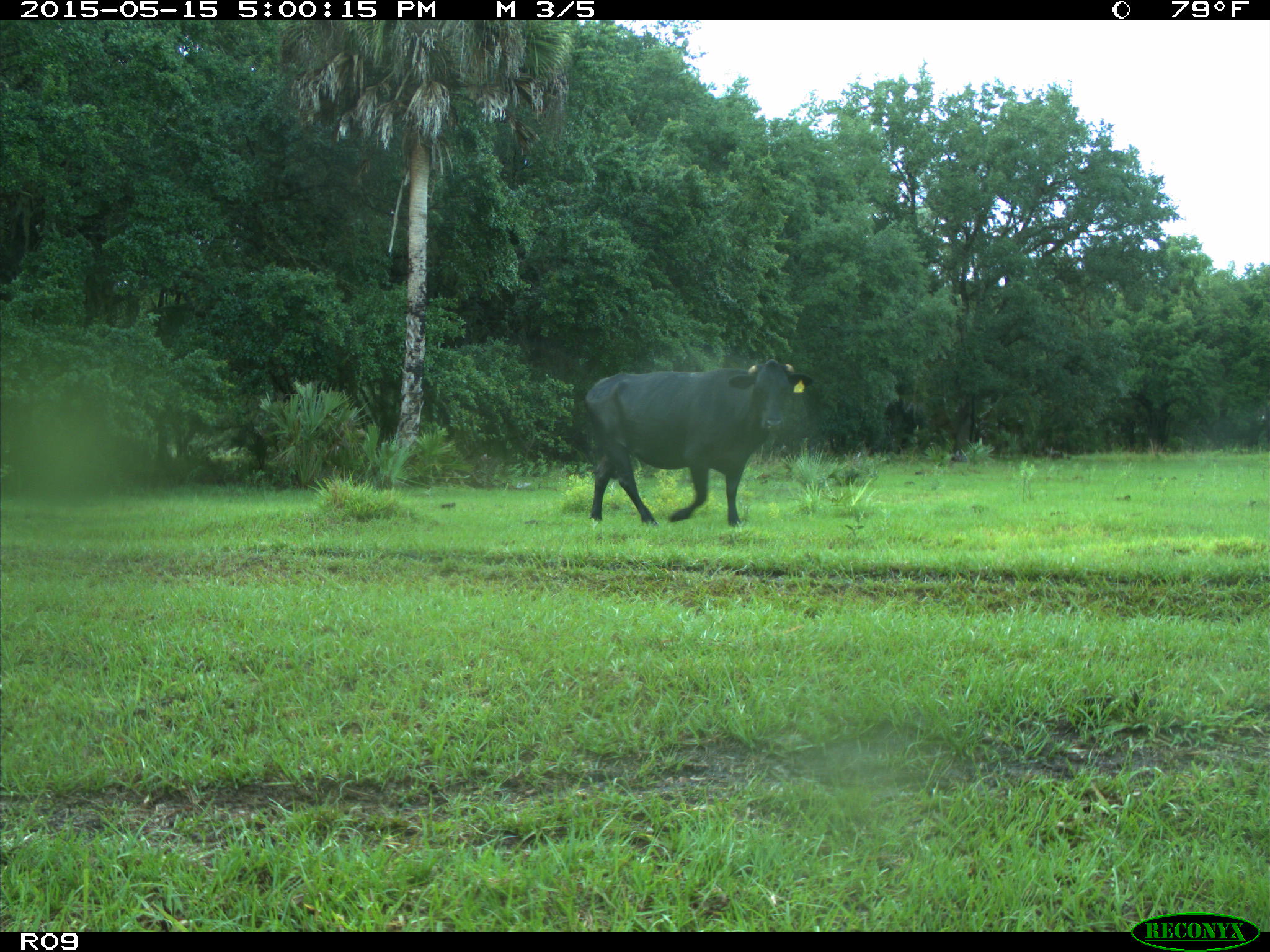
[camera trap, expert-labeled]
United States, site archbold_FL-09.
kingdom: Animalia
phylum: Chordata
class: Mammalia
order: Artiodactyla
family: Bovidae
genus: Bos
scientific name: Bos taurus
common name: domestic cow